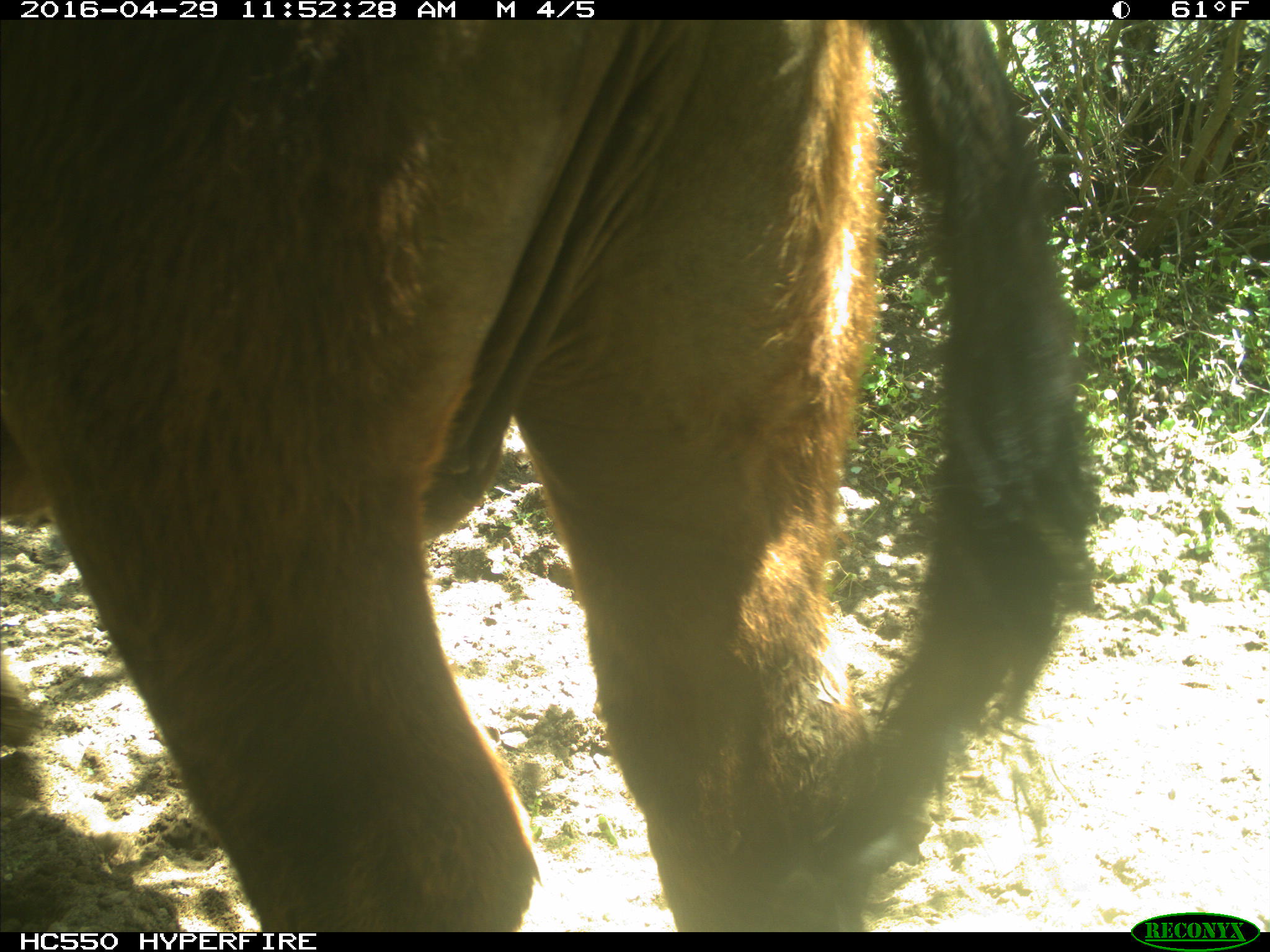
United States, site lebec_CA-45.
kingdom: Animalia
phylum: Chordata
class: Mammalia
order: Artiodactyla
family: Bovidae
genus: Bos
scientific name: Bos taurus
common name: domestic cow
Bos taurus (domestic cow).